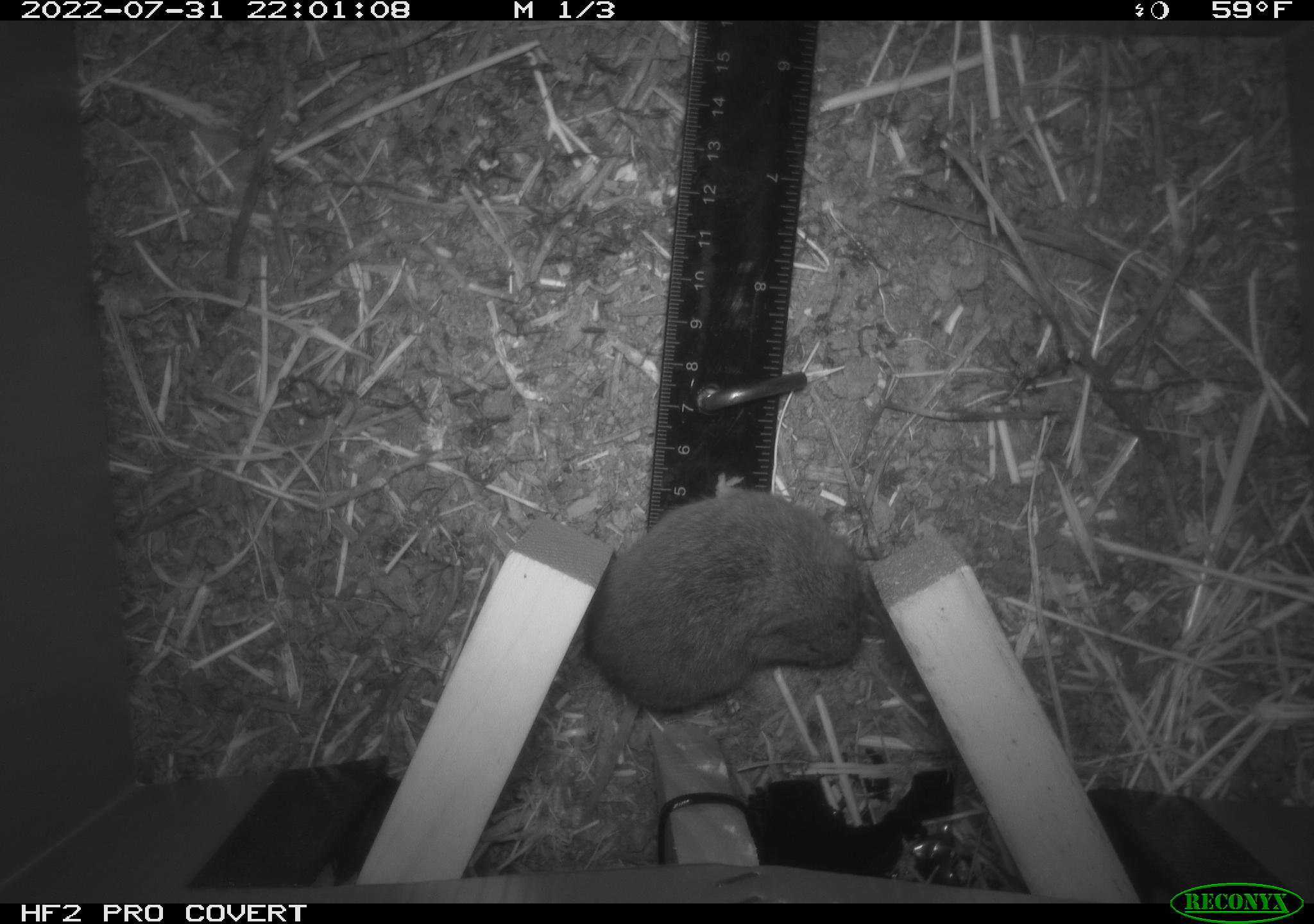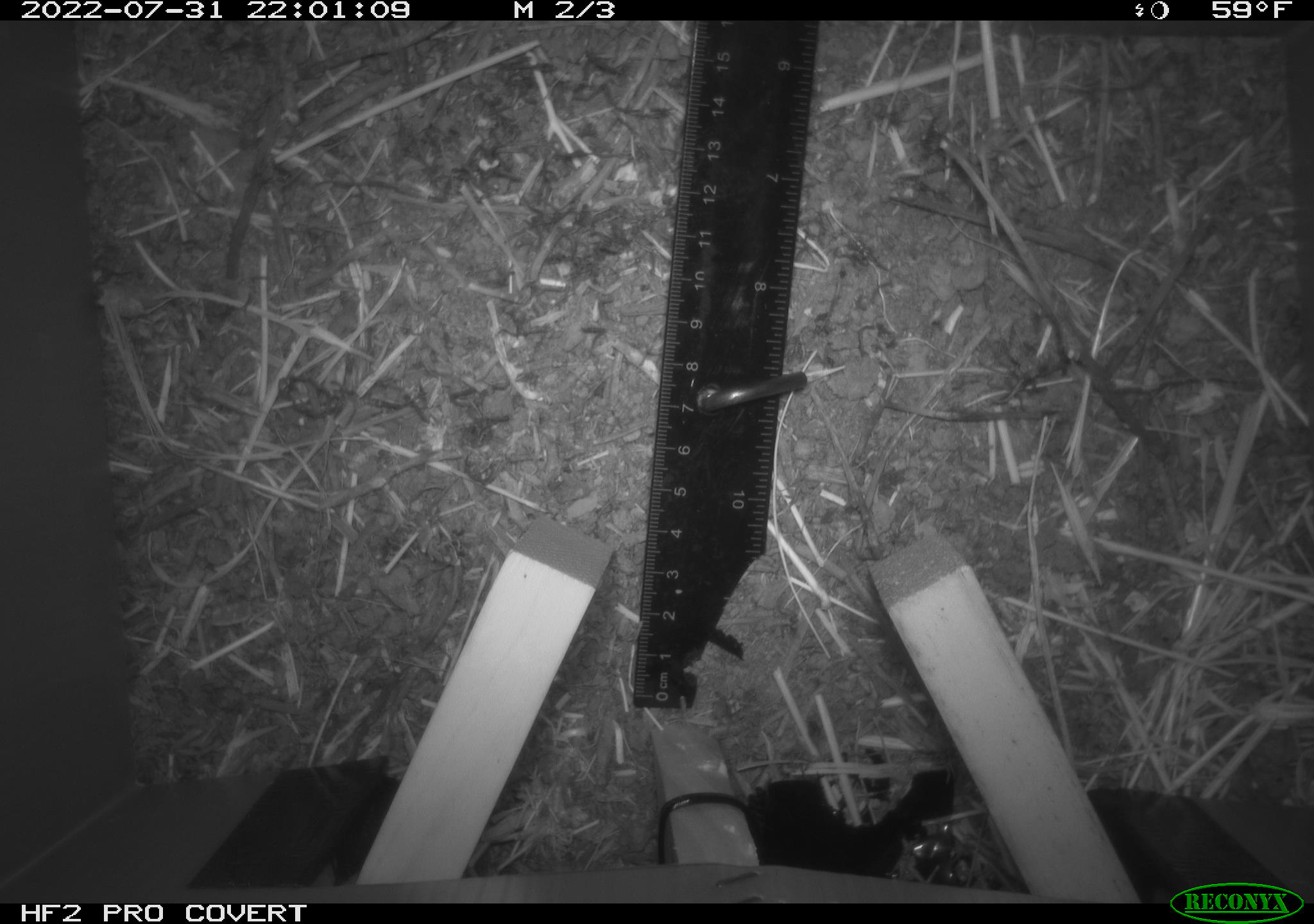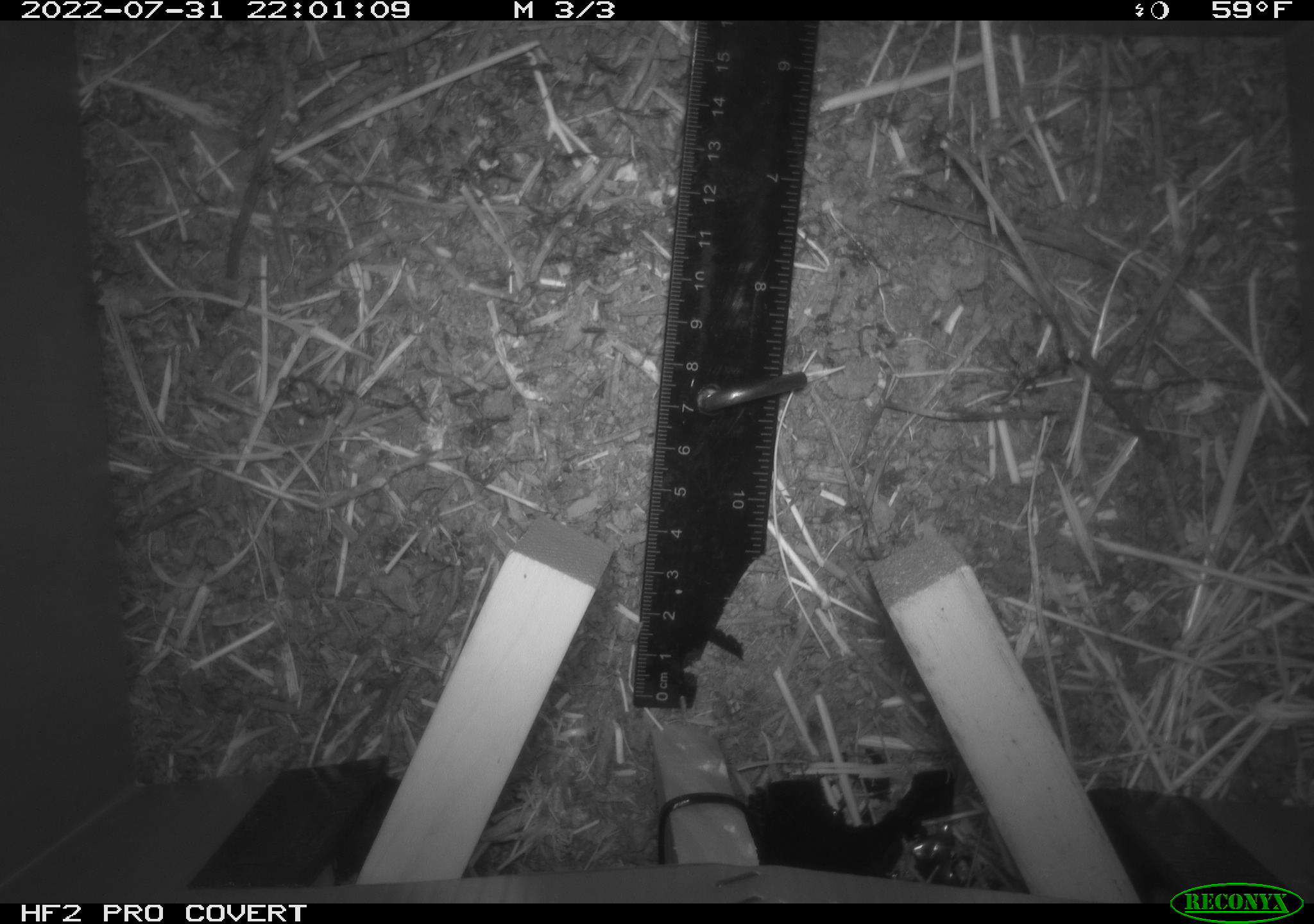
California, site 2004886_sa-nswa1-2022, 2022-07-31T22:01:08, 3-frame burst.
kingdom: Animalia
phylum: Chordata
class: Mammalia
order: Rodentia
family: Cricetidae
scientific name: Cricetidae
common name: hamsters, voles, lemmings, and allies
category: cricetidae family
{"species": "cricetidae family (hamsters, voles, lemmings, and allies) (Cricetidae)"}